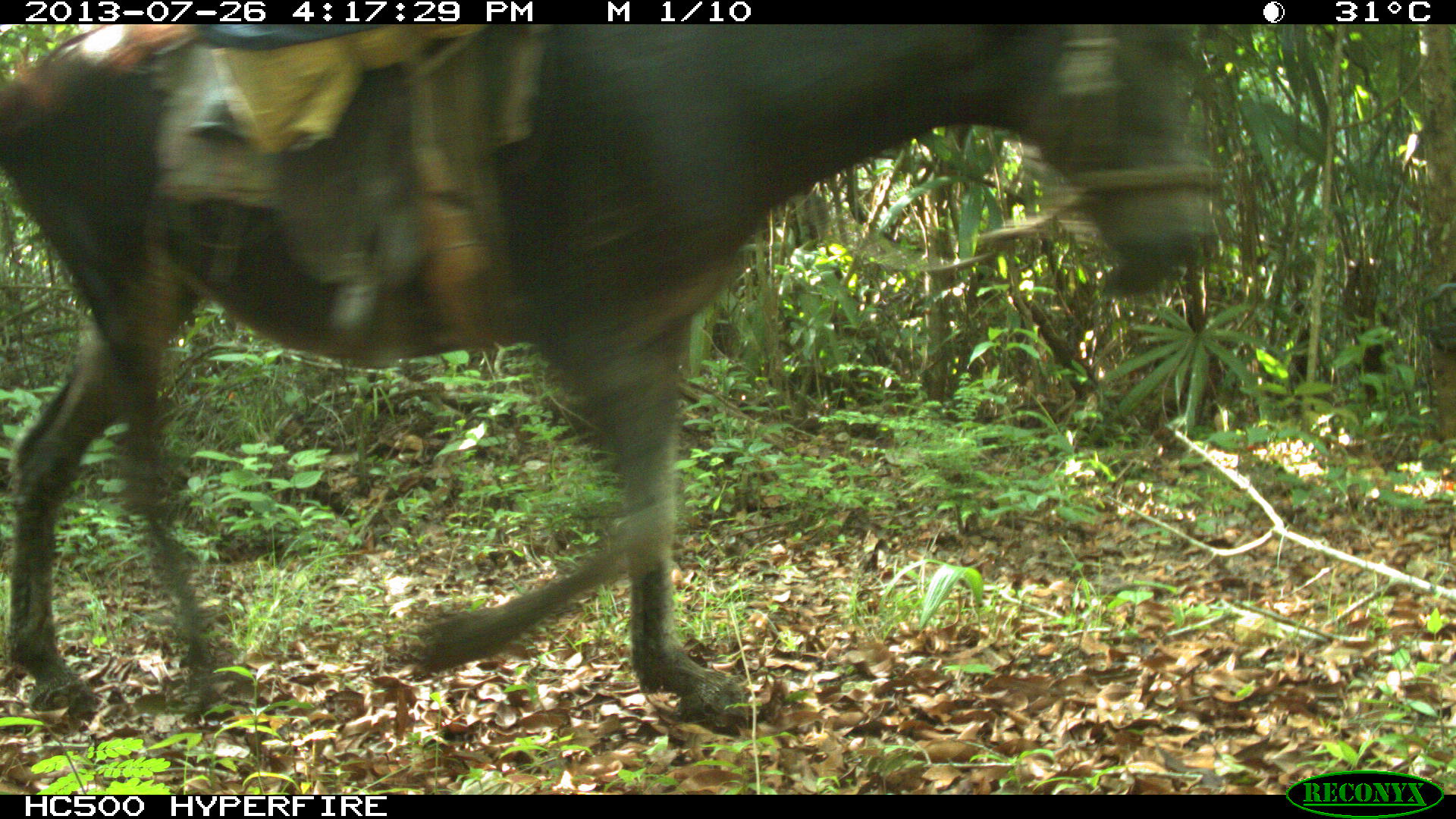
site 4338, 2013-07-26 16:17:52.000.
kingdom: Animalia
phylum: Chordata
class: Mammalia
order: Perissodactyla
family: Equidae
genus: Equus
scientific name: Equus ferus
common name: wild horse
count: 1